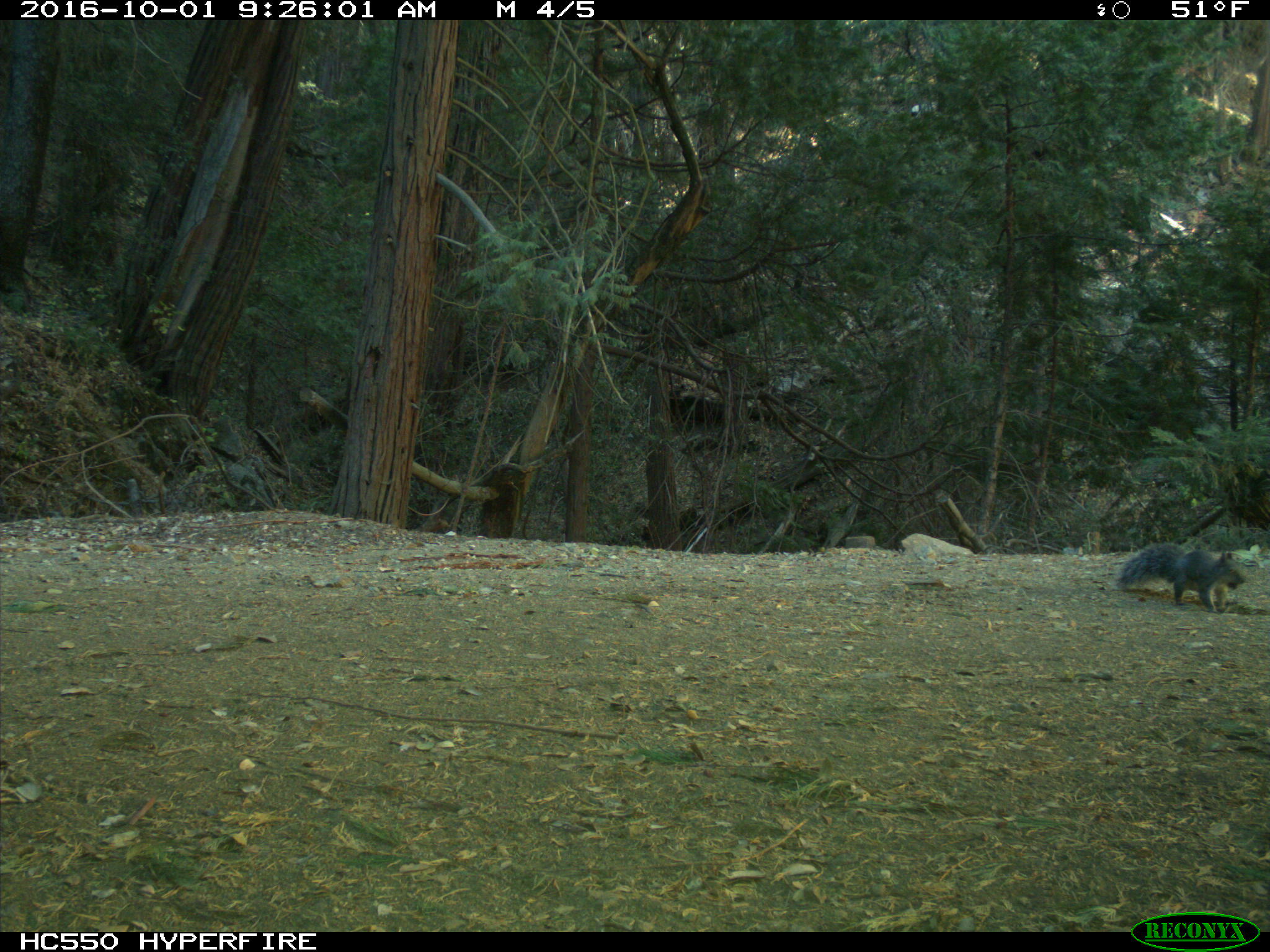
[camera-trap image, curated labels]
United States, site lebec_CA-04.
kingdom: Animalia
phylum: Chordata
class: Mammalia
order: Rodentia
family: Sciuridae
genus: Sciurus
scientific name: Sciurus carolinensis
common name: eastern gray squirrel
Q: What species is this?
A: Sciurus carolinensis (eastern gray squirrel).